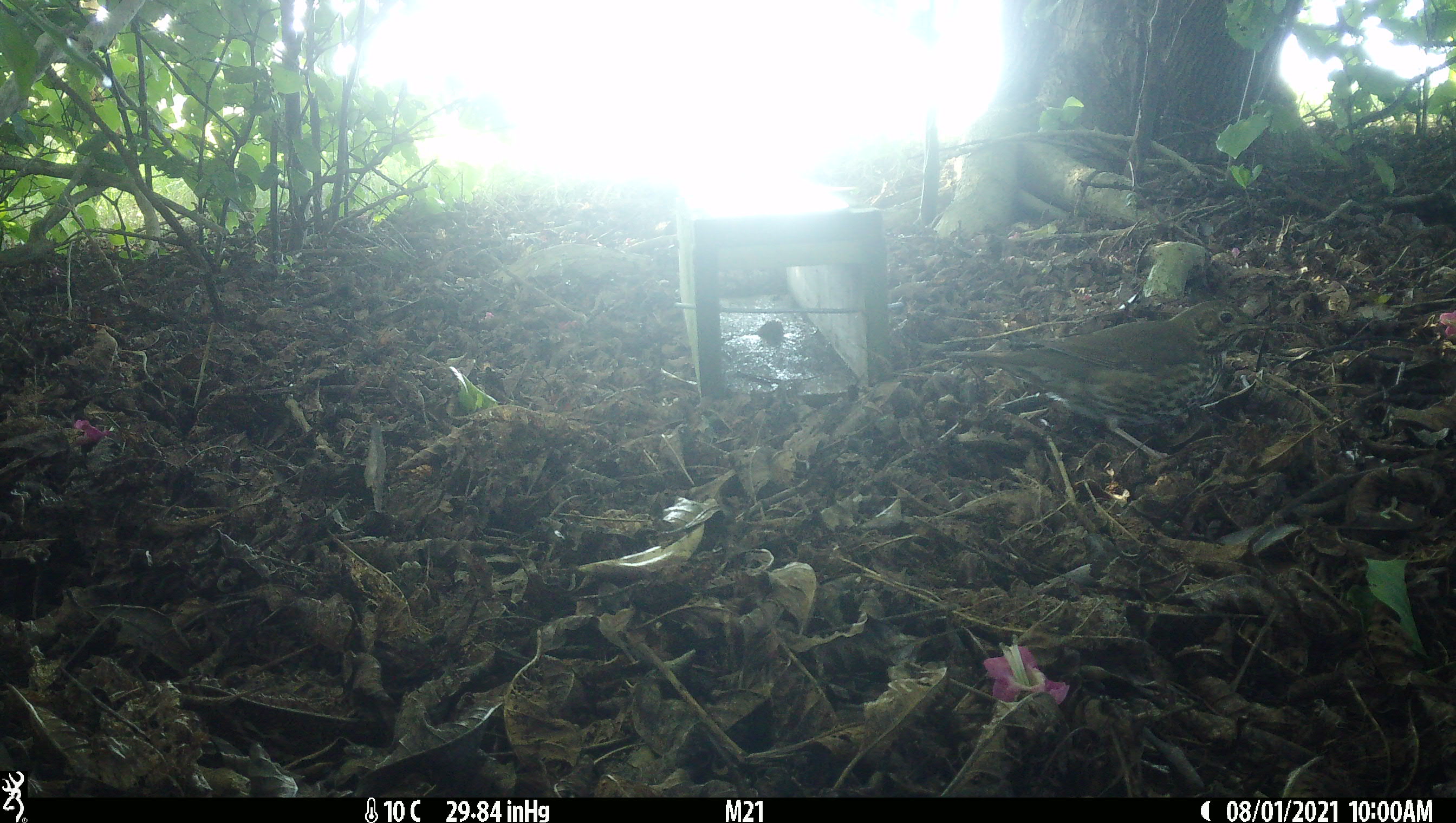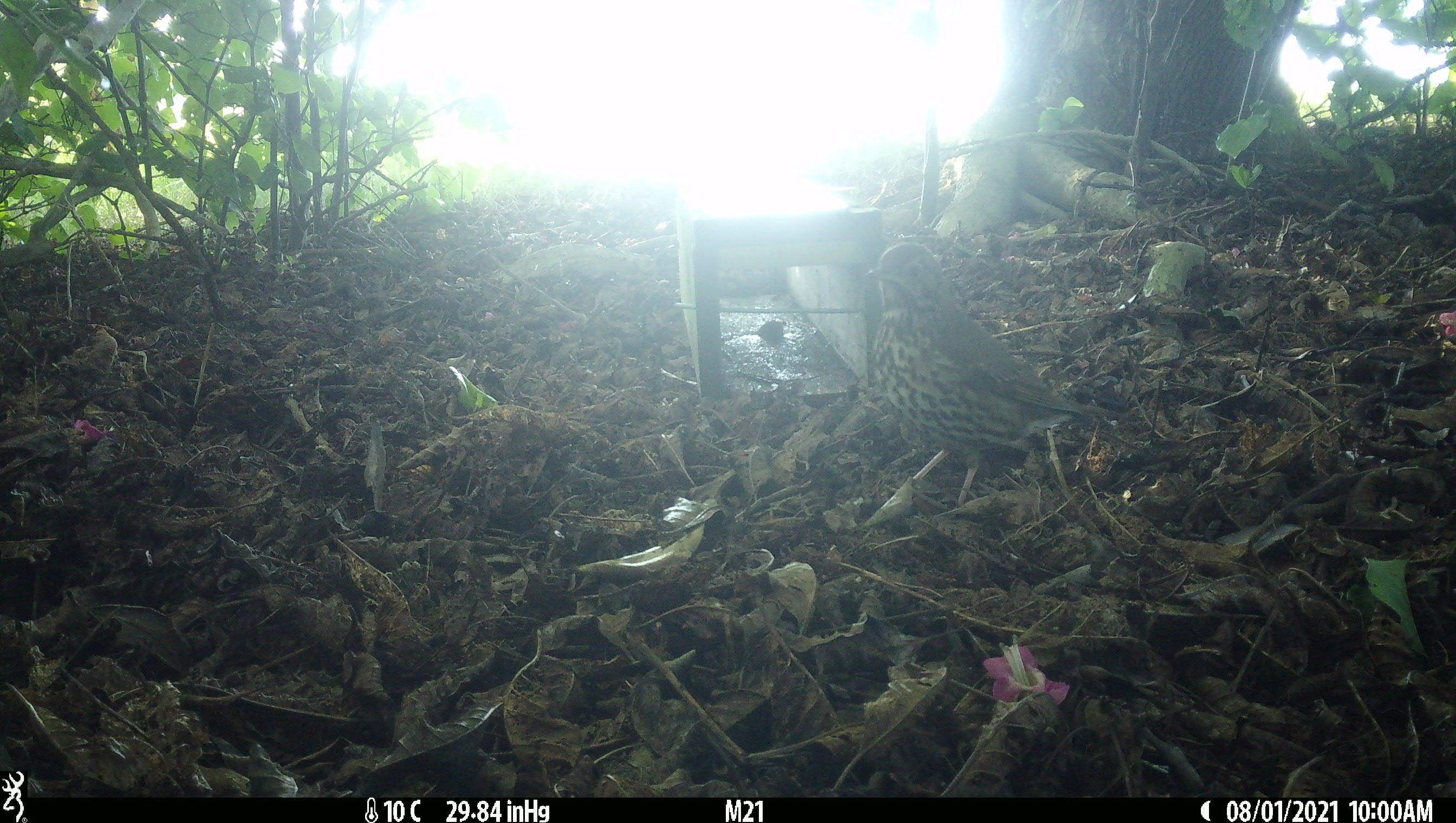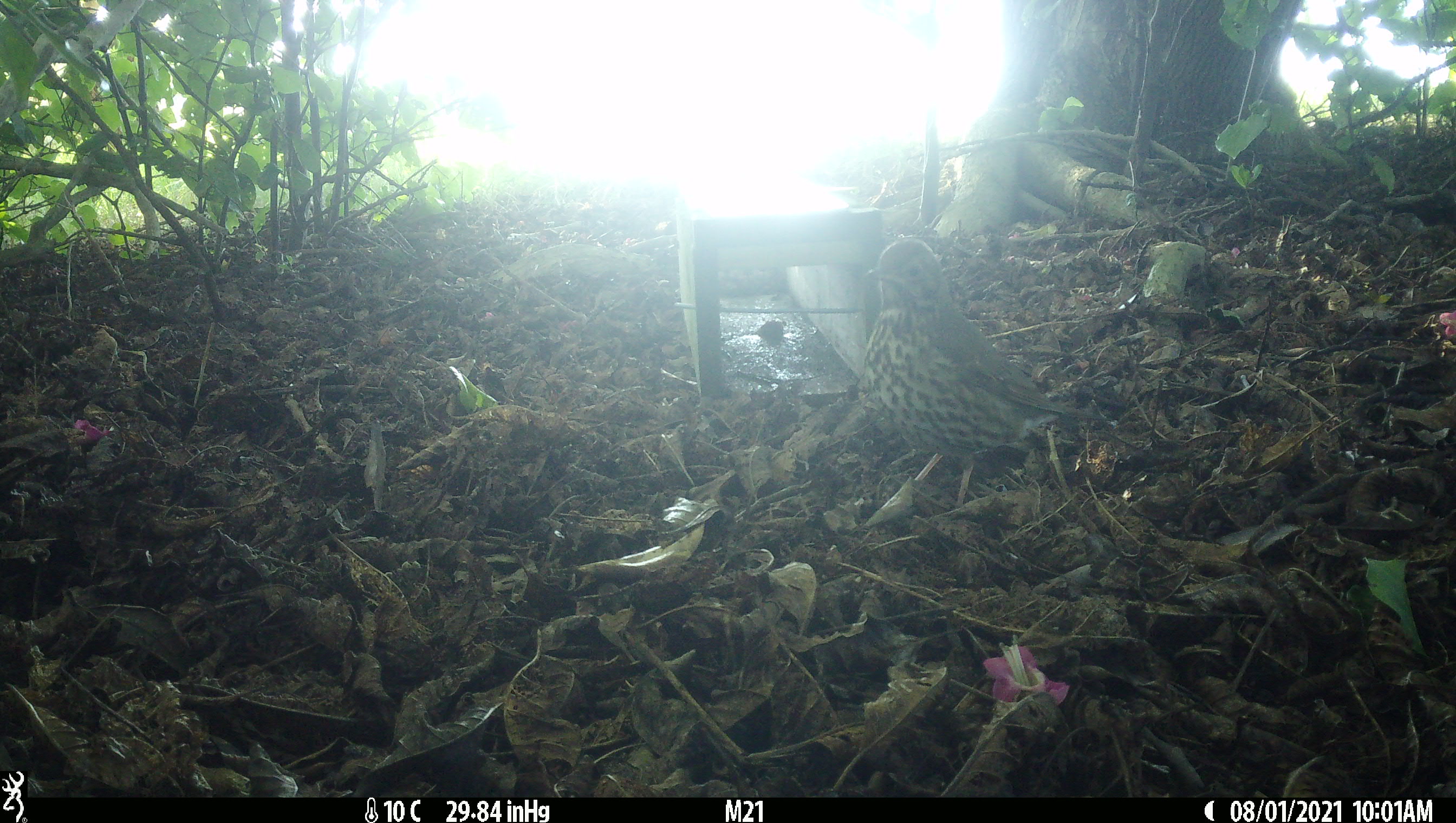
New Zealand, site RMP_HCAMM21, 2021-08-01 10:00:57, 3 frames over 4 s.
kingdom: Animalia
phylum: Chordata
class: Aves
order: Passeriformes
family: Turdidae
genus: Turdus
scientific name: Turdus philomelos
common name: song thrush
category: thrush